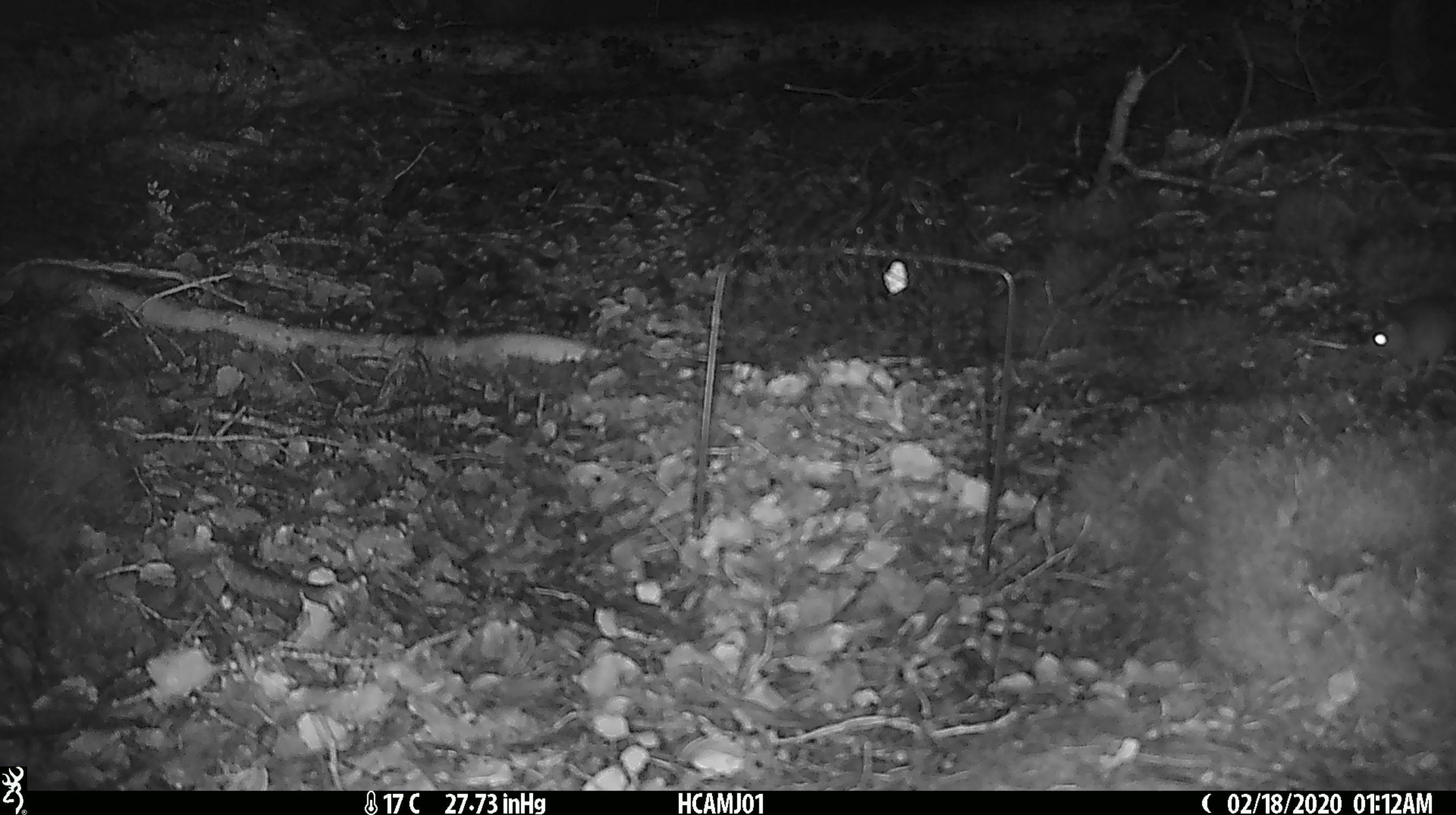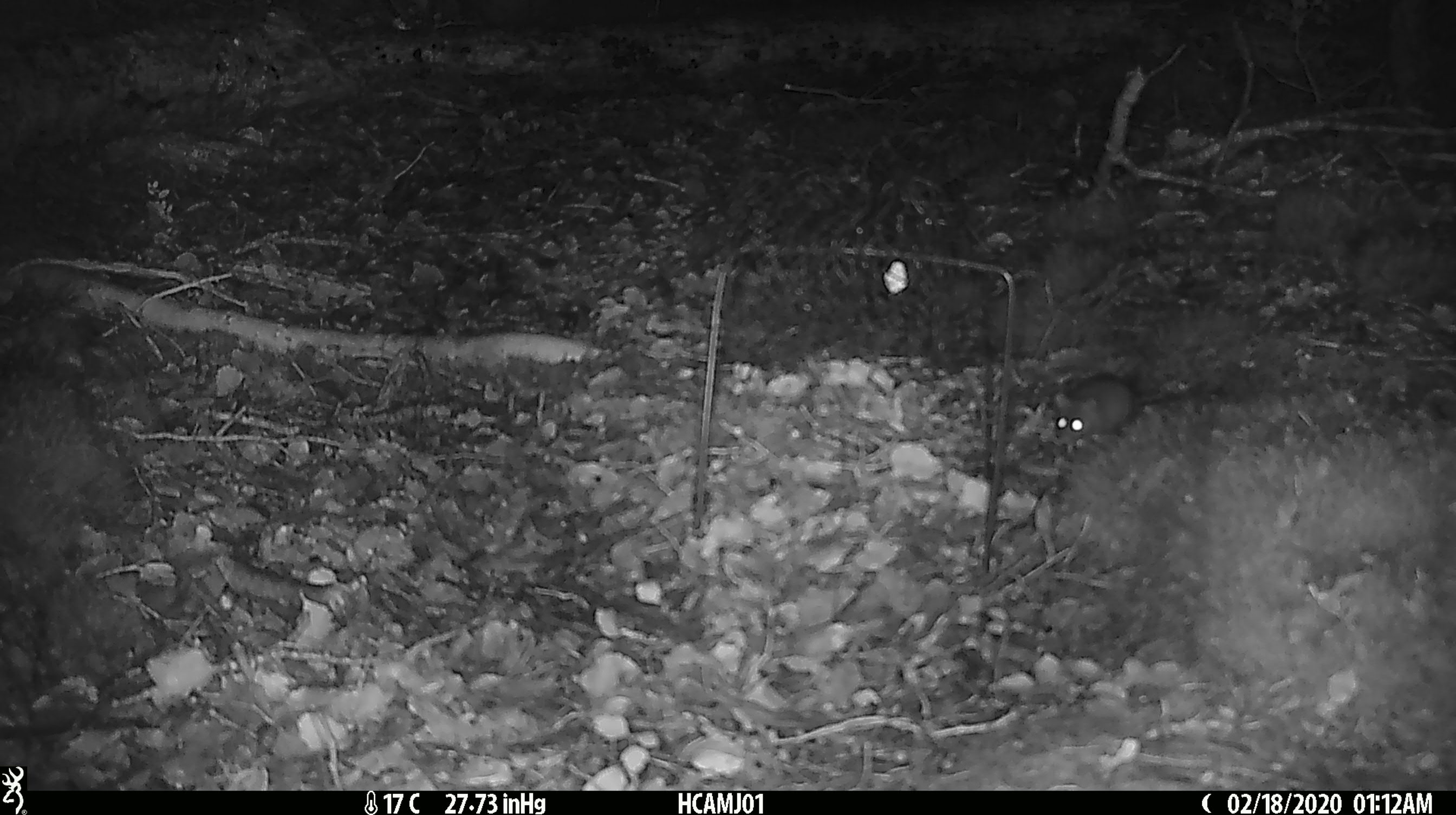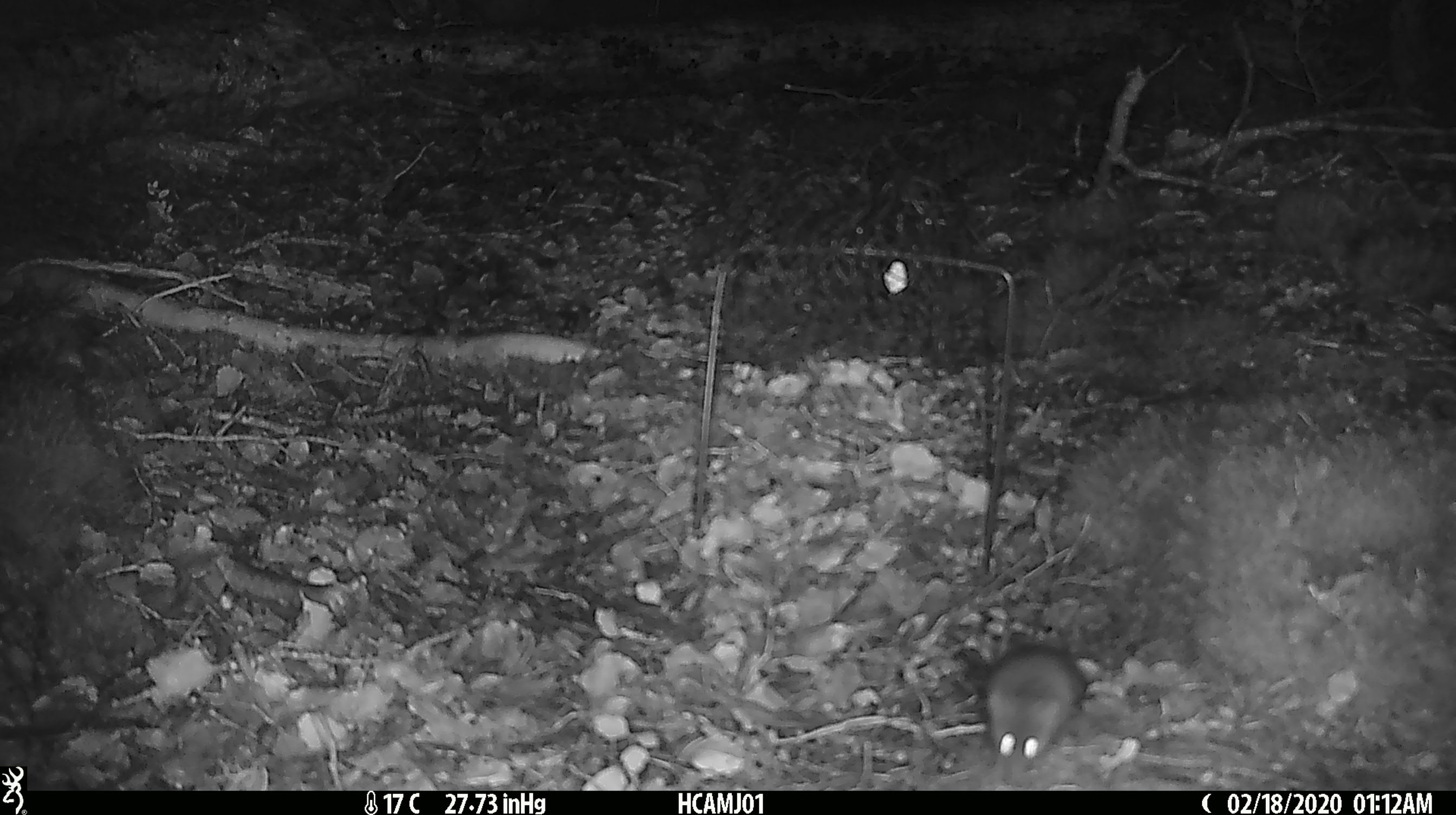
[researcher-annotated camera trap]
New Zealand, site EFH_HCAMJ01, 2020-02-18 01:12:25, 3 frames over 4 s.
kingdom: Animalia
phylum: Chordata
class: Mammalia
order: Rodentia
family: Muridae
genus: Mus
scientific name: Mus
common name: mouse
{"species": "mouse (Mus)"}